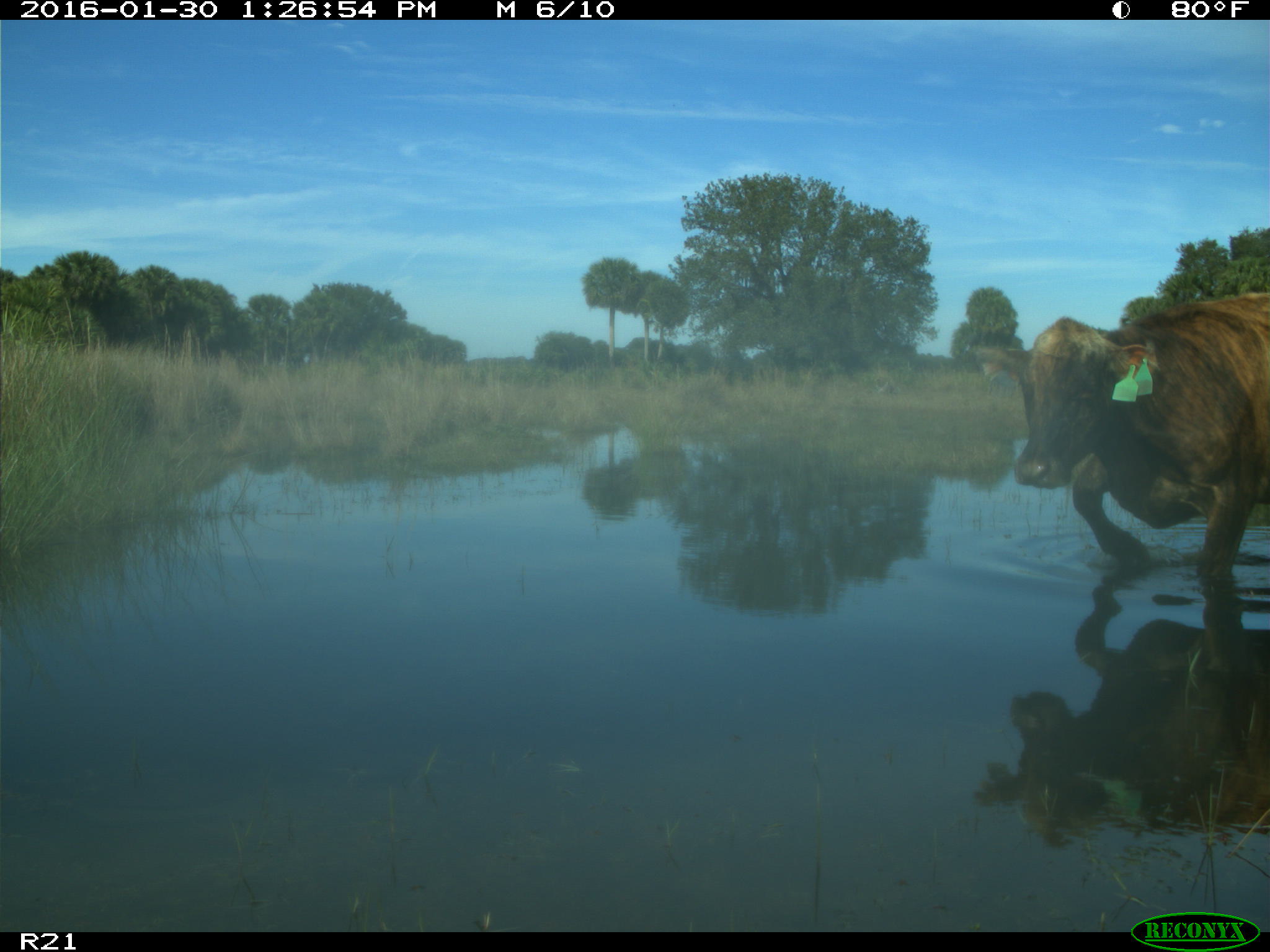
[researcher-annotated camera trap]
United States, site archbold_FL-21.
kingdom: Animalia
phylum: Chordata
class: Mammalia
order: Artiodactyla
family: Bovidae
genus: Bos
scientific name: Bos taurus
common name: domestic cow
Bos taurus (domestic cow).